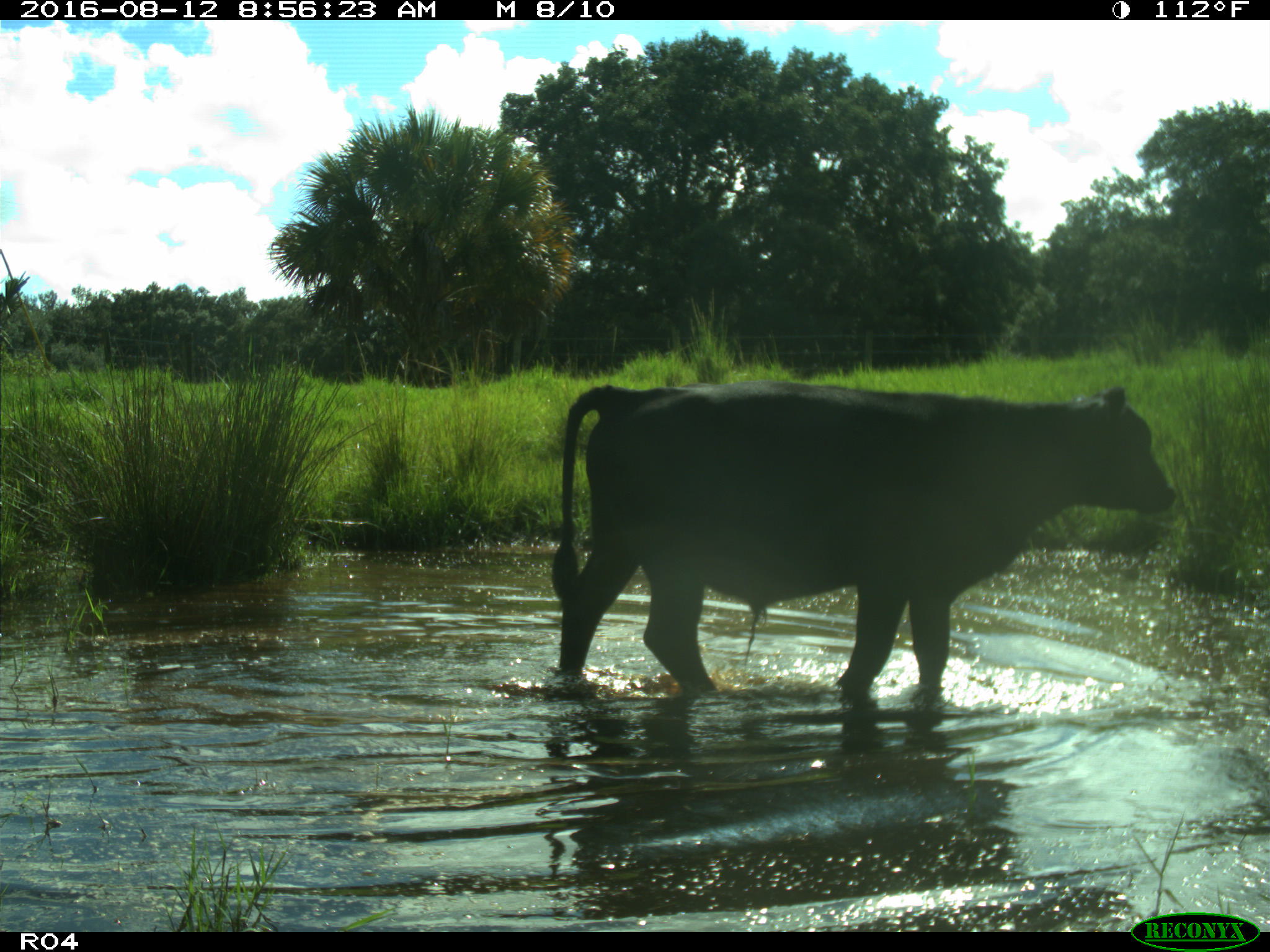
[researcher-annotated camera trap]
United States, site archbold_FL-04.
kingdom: Animalia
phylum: Chordata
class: Mammalia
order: Artiodactyla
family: Bovidae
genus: Bos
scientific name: Bos taurus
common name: domestic cow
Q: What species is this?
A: Bos taurus (domestic cow).